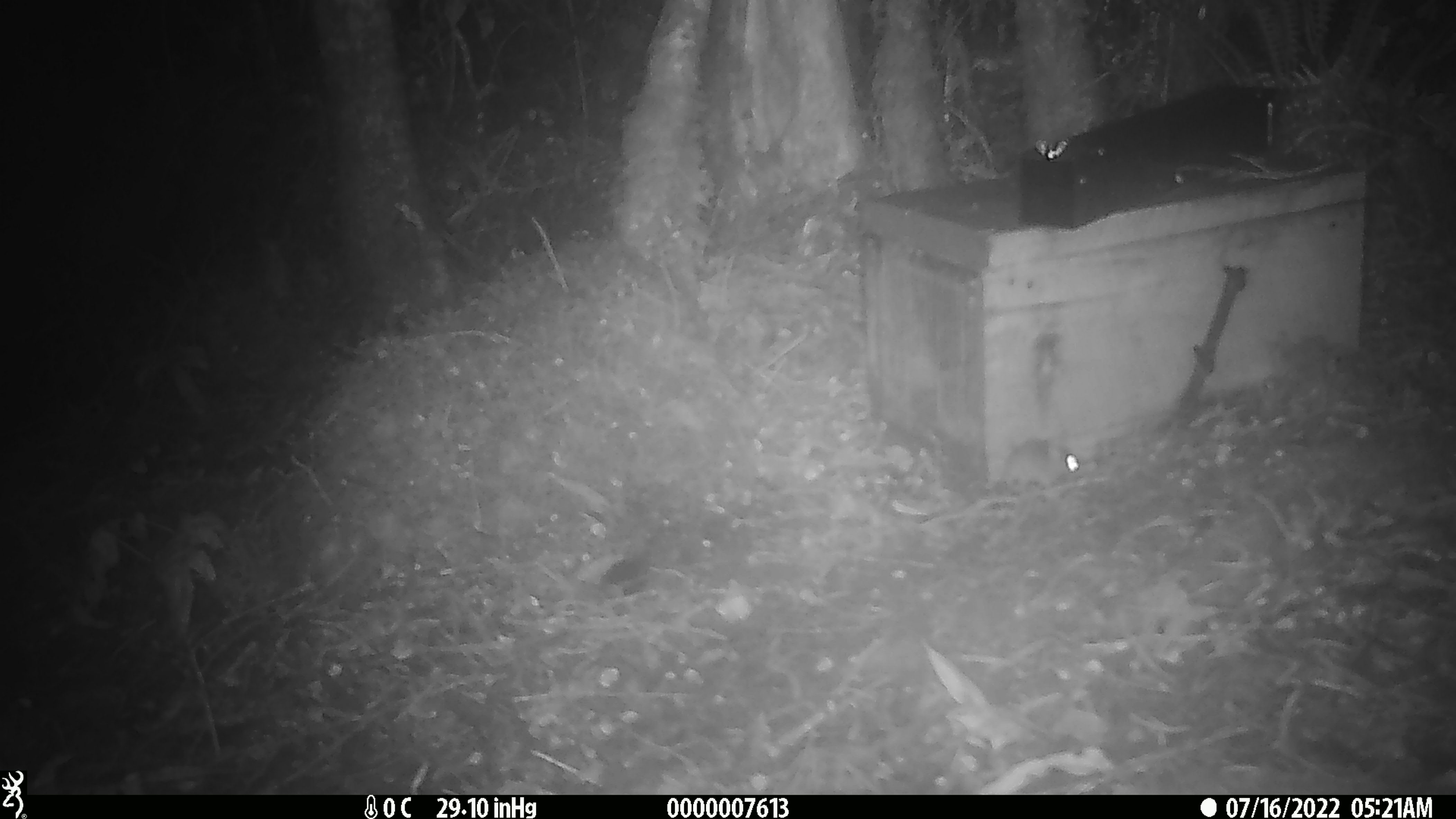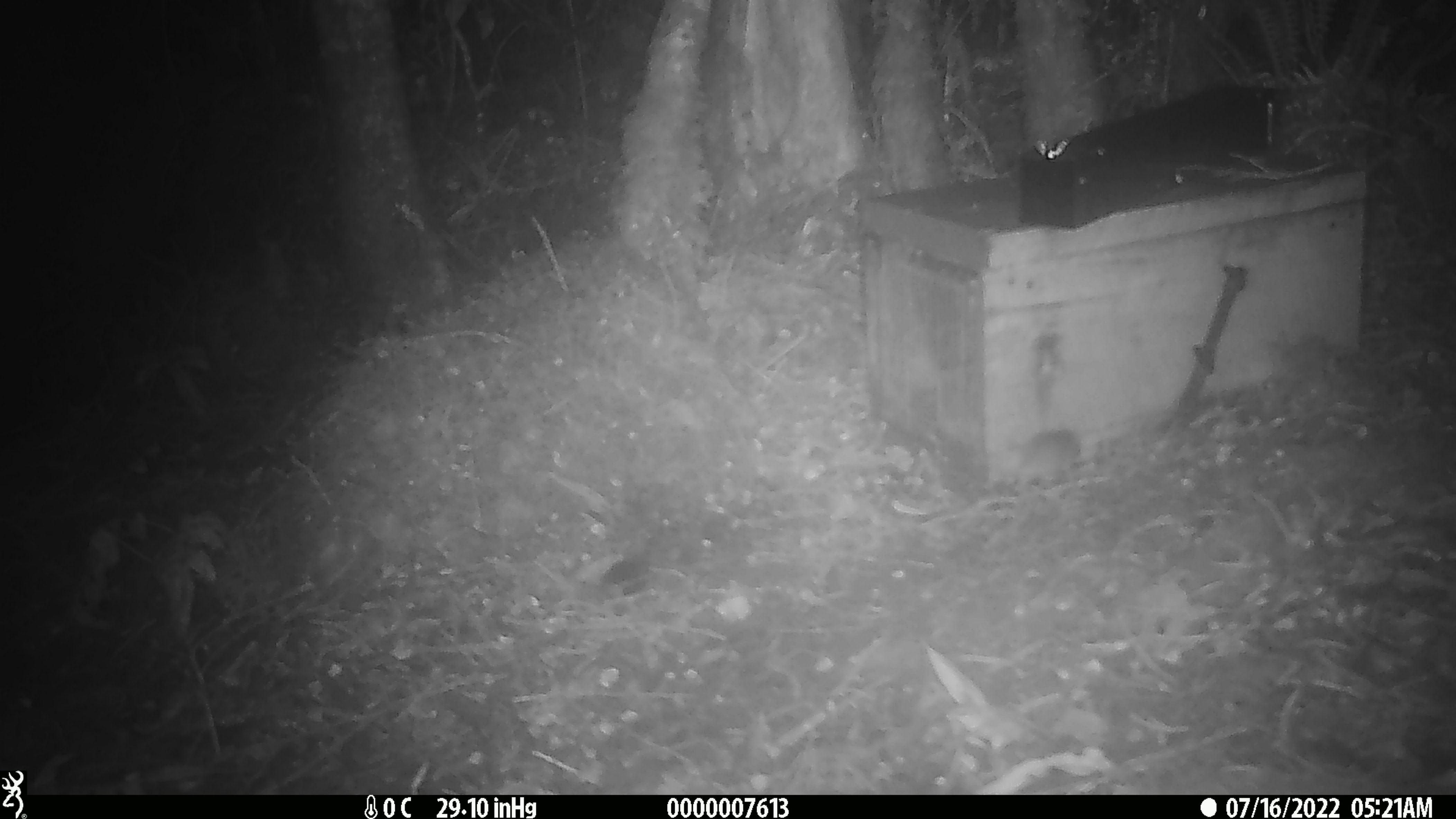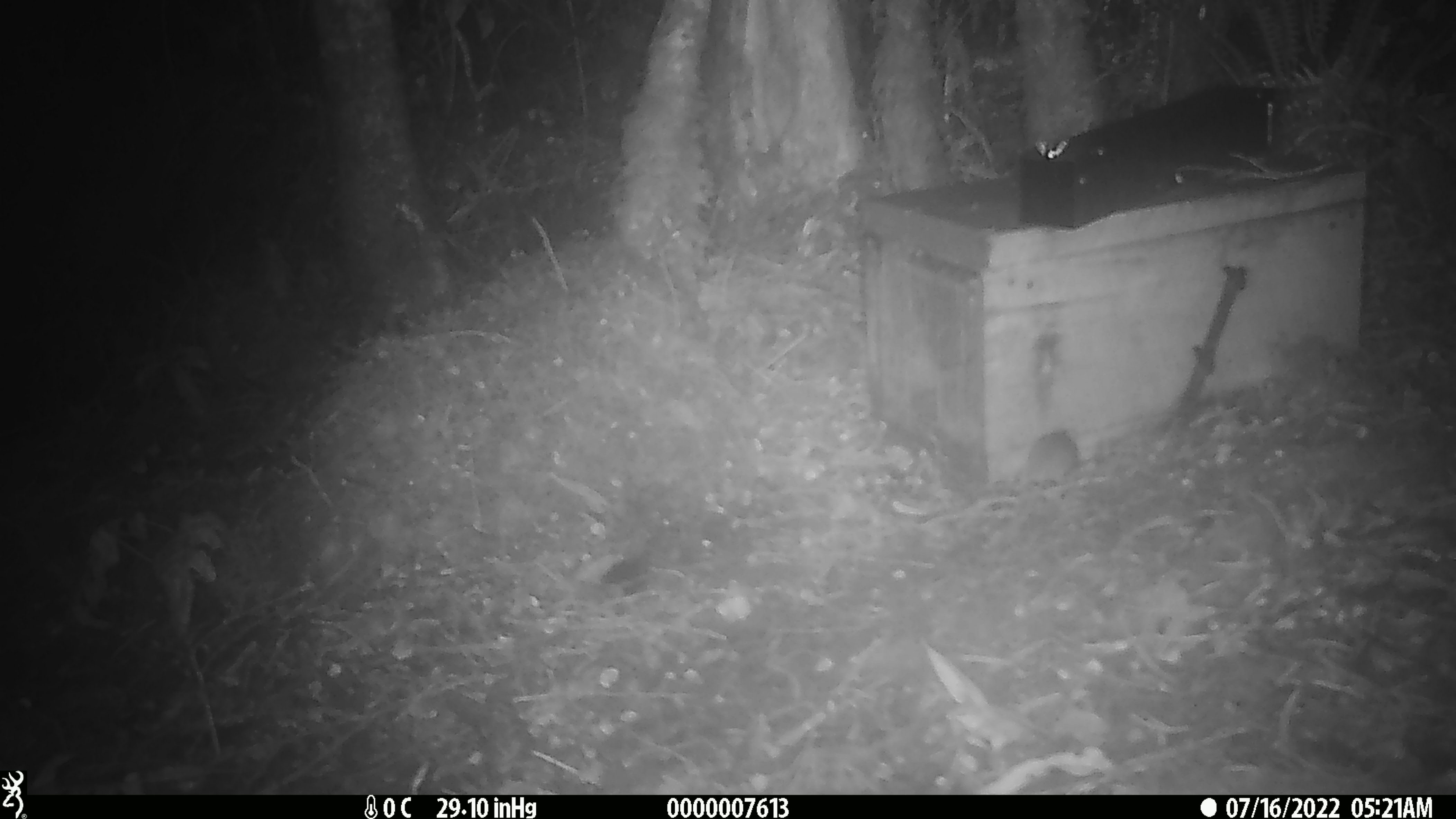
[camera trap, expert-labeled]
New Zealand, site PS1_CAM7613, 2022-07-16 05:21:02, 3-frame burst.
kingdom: Animalia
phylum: Chordata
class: Mammalia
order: Rodentia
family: Muridae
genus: Mus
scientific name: Mus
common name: mouse